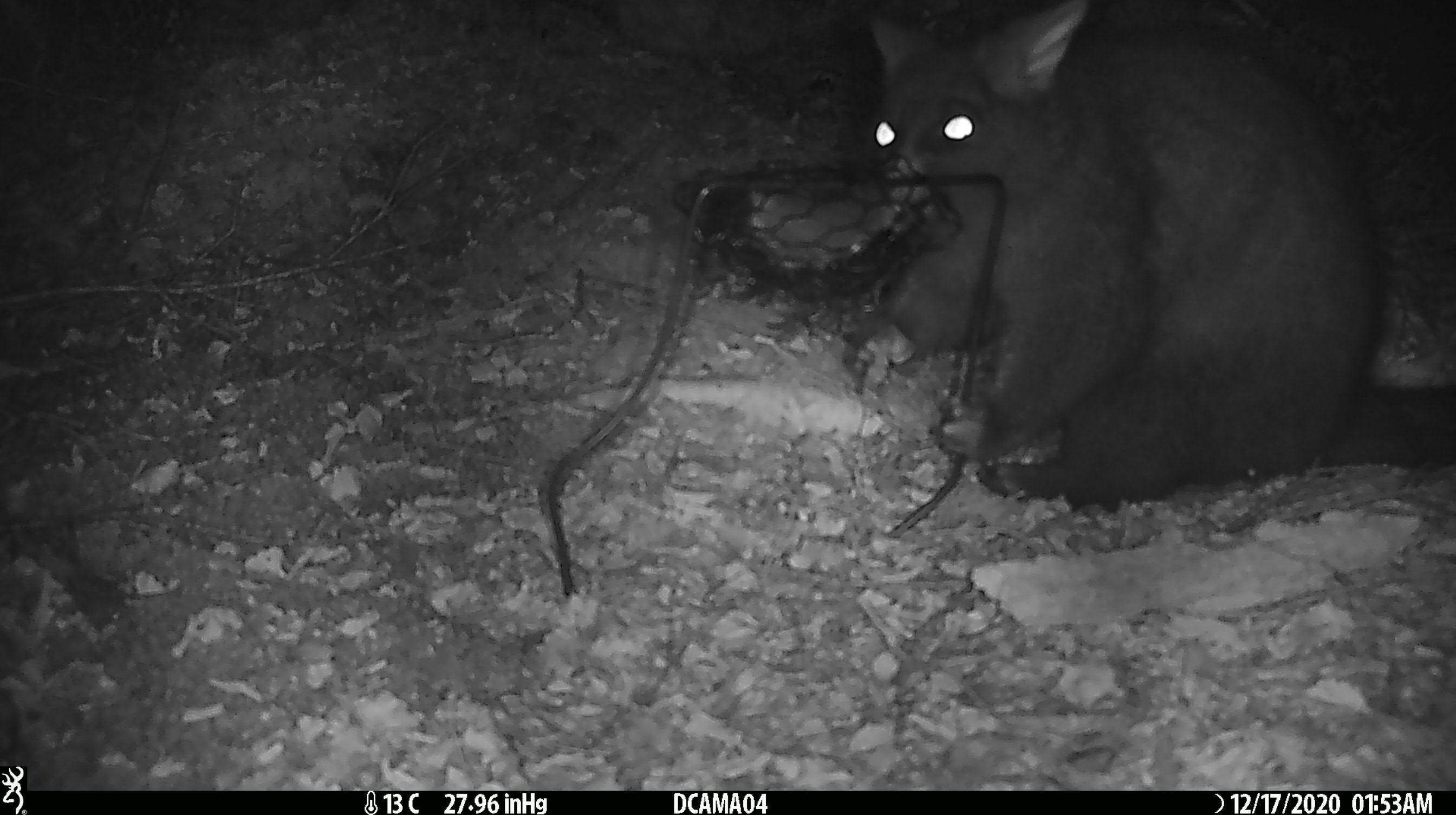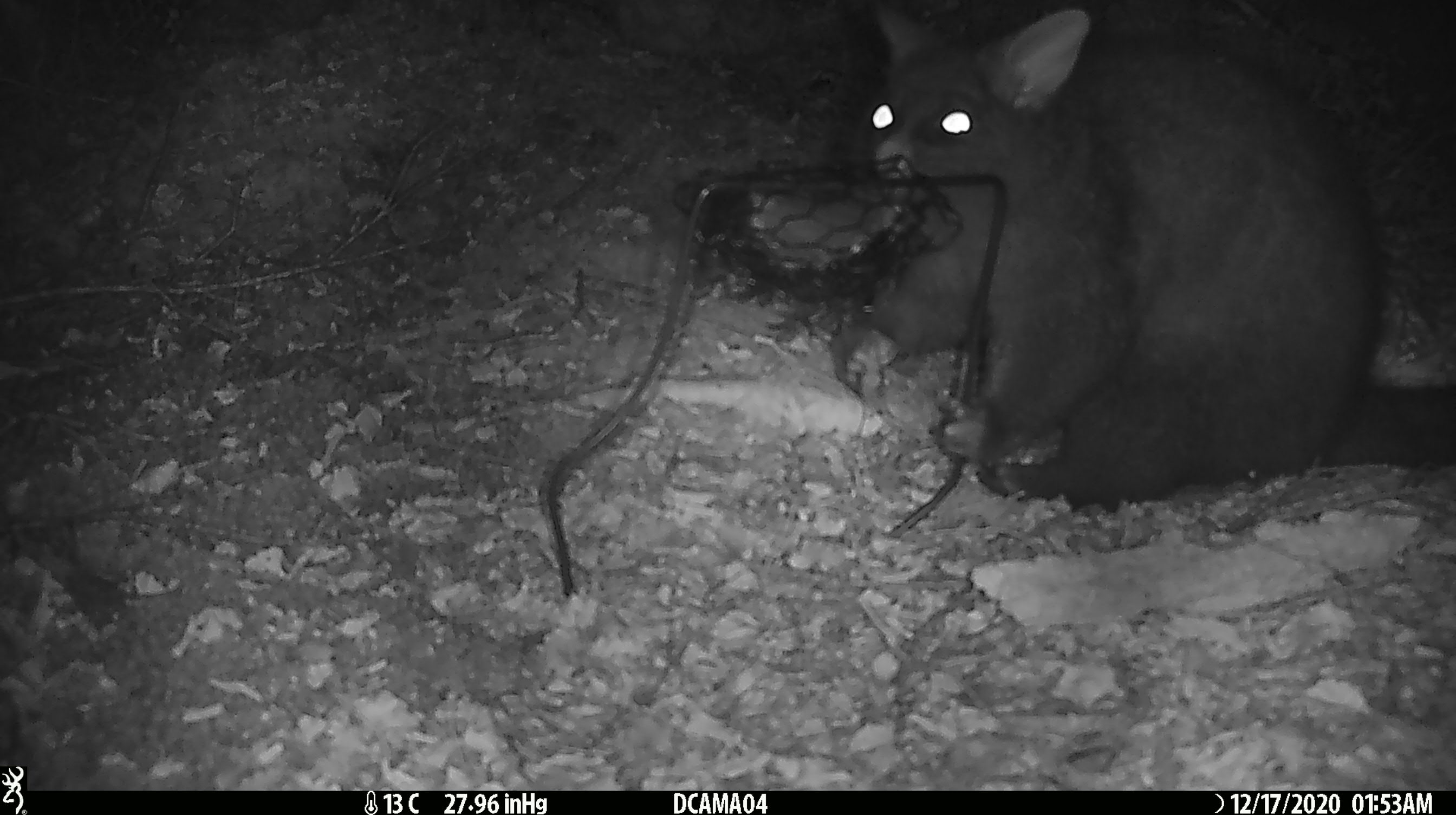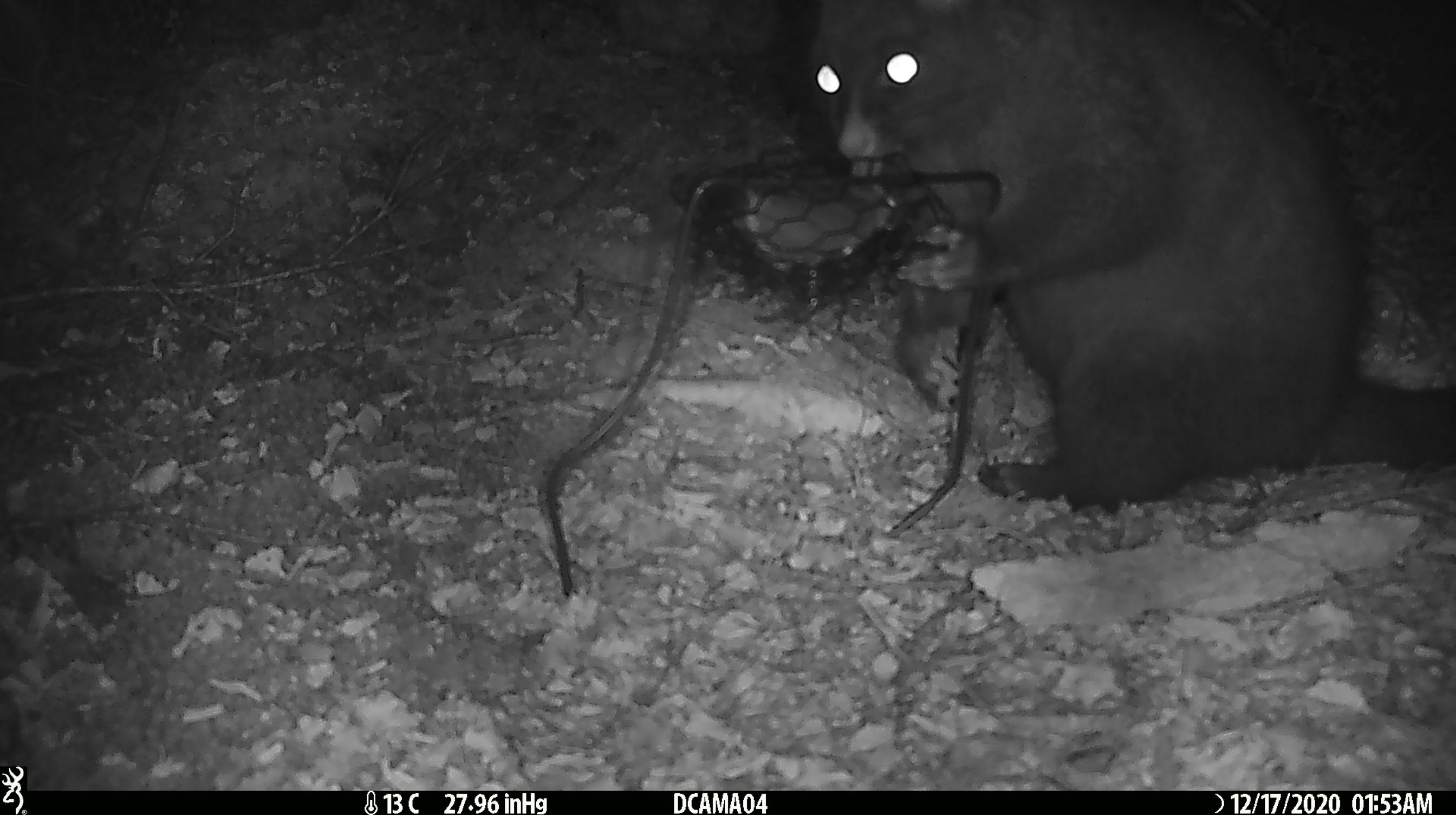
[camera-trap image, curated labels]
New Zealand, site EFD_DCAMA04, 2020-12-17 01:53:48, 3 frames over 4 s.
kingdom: Animalia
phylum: Chordata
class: Mammalia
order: Diprotodontia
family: Phalangeridae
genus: Trichosurus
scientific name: Trichosurus vulpecula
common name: common brushtail possum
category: possum